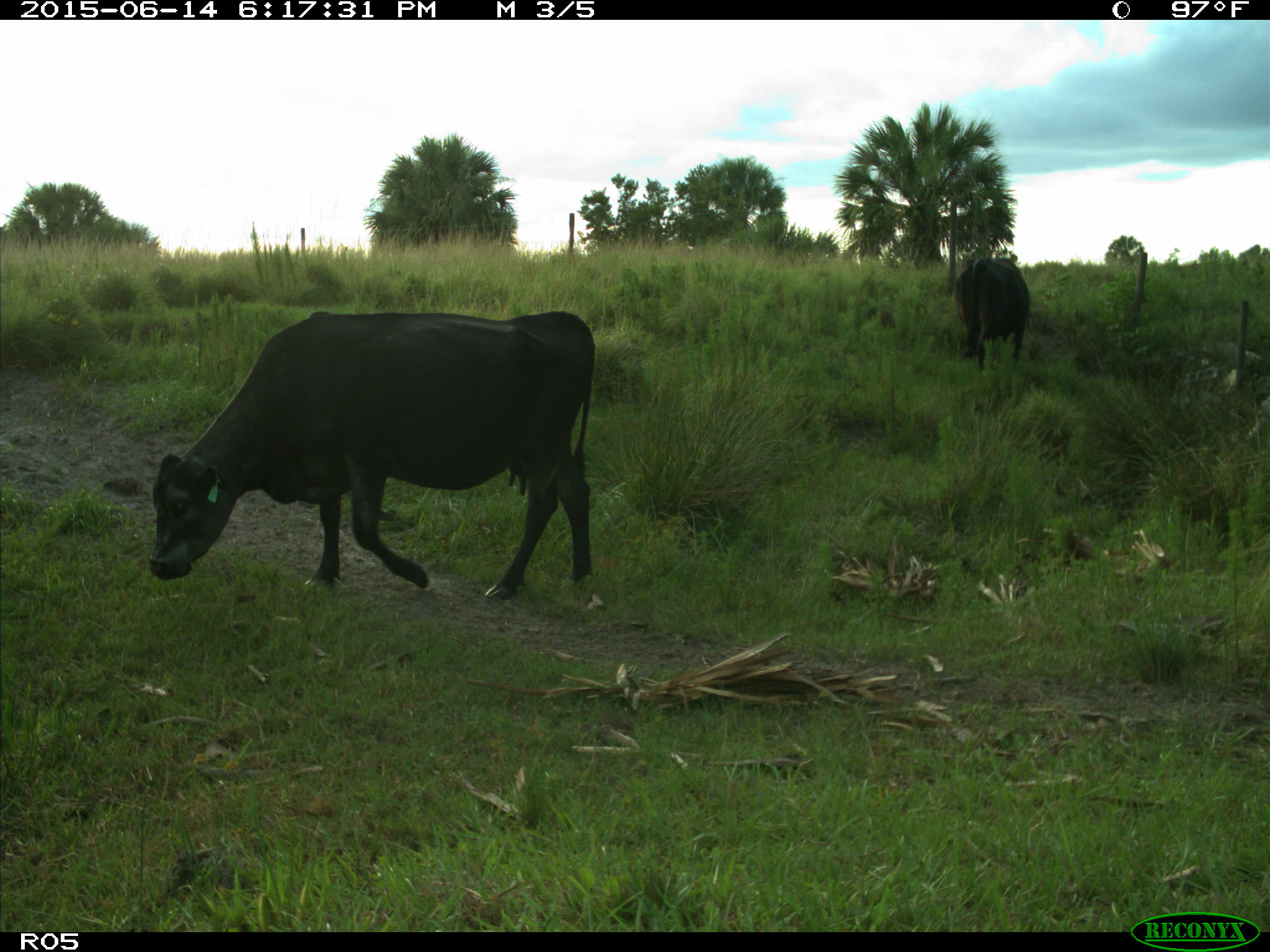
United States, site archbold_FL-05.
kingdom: Animalia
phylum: Chordata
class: Mammalia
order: Artiodactyla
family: Bovidae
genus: Bos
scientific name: Bos taurus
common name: domestic cow